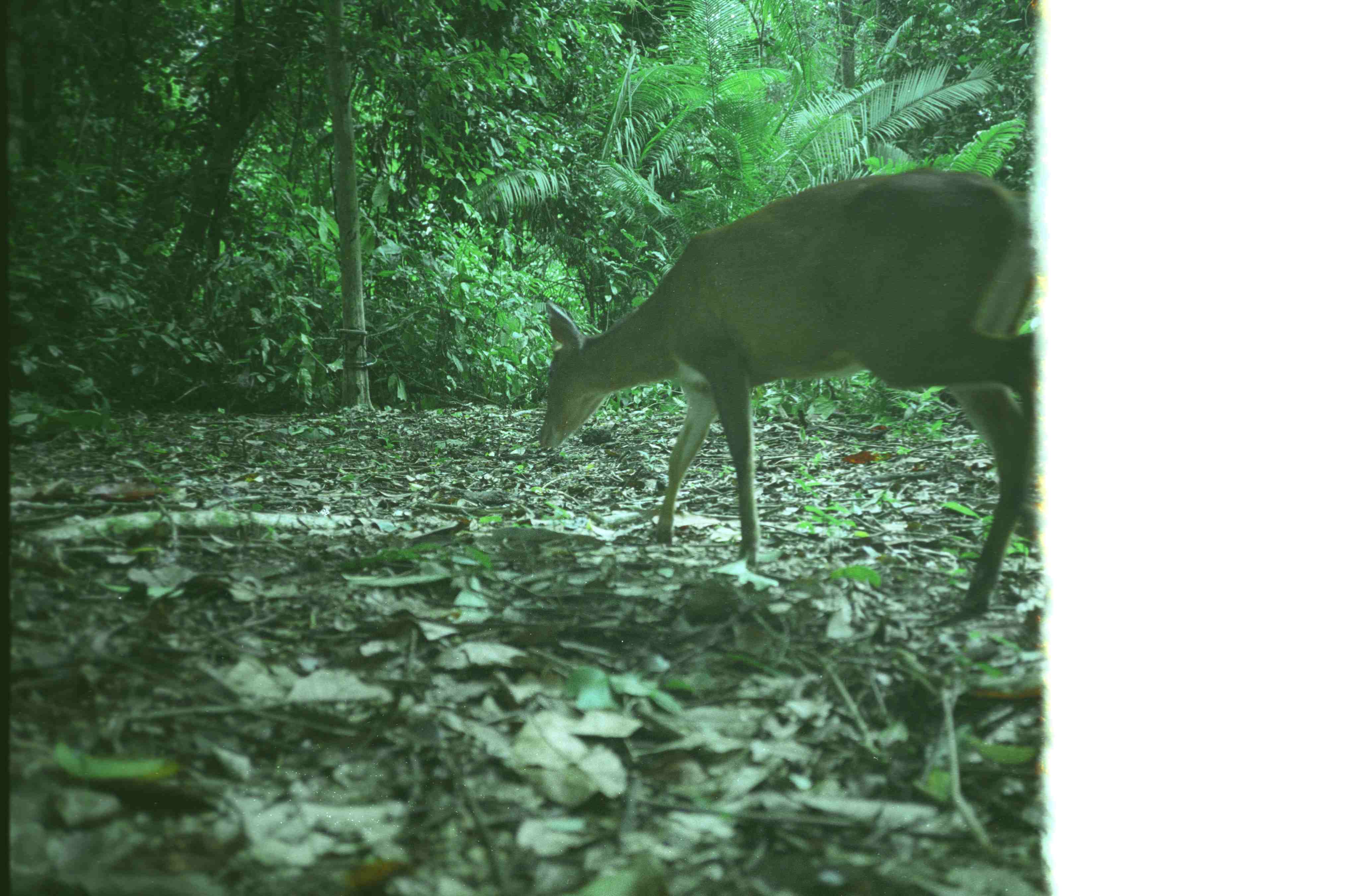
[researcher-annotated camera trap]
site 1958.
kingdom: Animalia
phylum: Chordata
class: Mammalia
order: Artiodactyla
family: Cervidae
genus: Muntiacus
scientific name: Muntiacus muntjak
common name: southern red muntjac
Muntiacus muntjak (southern red muntjac), count 1.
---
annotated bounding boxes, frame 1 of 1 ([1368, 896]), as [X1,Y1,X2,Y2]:
muntiacus muntjak: [533,165,1035,617]